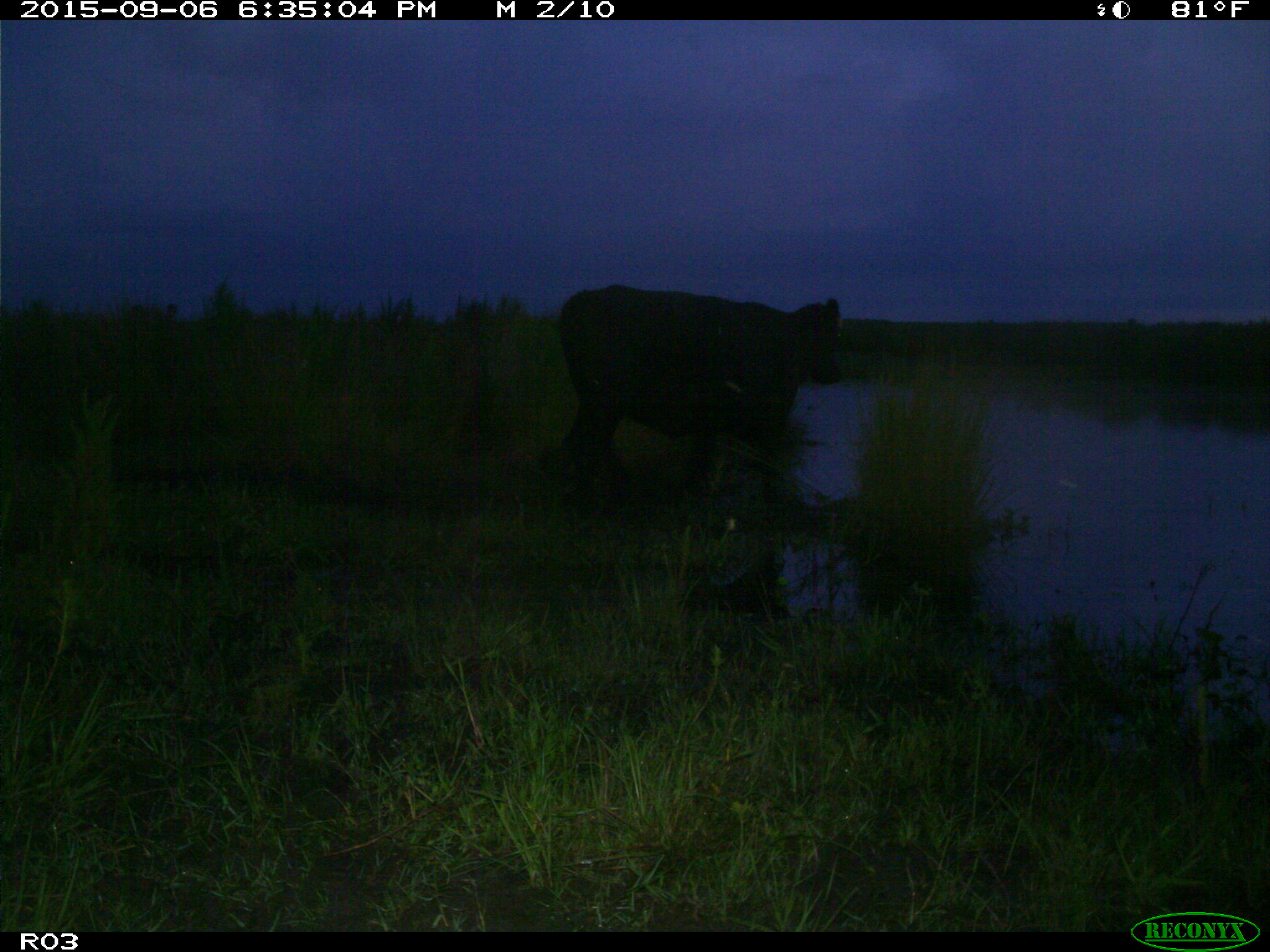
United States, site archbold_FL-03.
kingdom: Animalia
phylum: Chordata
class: Mammalia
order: Artiodactyla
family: Bovidae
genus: Bos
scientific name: Bos taurus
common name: domestic cow